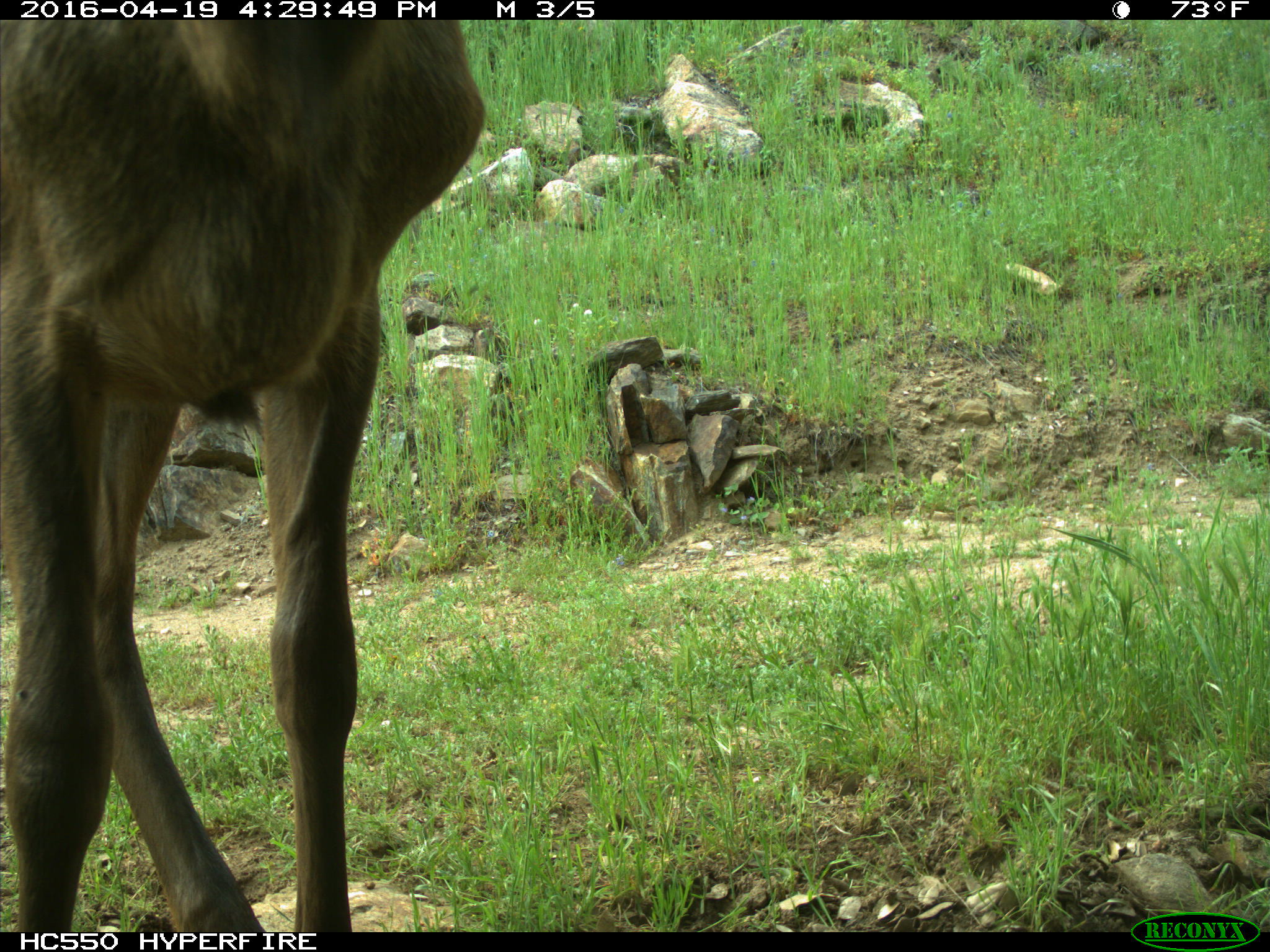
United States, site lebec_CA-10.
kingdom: Animalia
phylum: Chordata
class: Mammalia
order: Artiodactyla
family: Cervidae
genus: Cervus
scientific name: Cervus canadensis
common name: elk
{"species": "Cervus canadensis (elk)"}